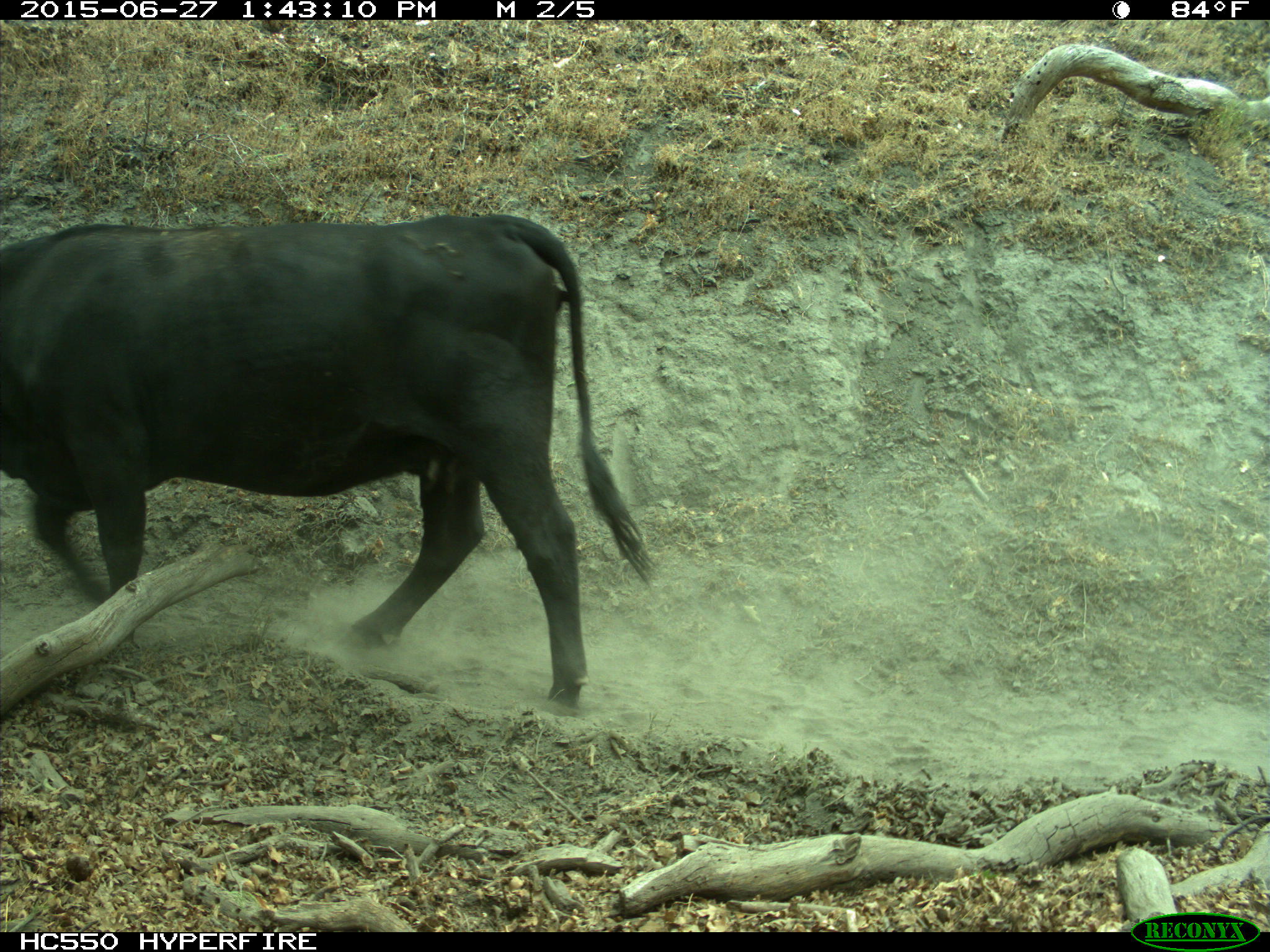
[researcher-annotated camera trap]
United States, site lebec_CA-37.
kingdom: Animalia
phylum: Chordata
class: Mammalia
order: Artiodactyla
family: Bovidae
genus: Bos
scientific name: Bos taurus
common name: domestic cow